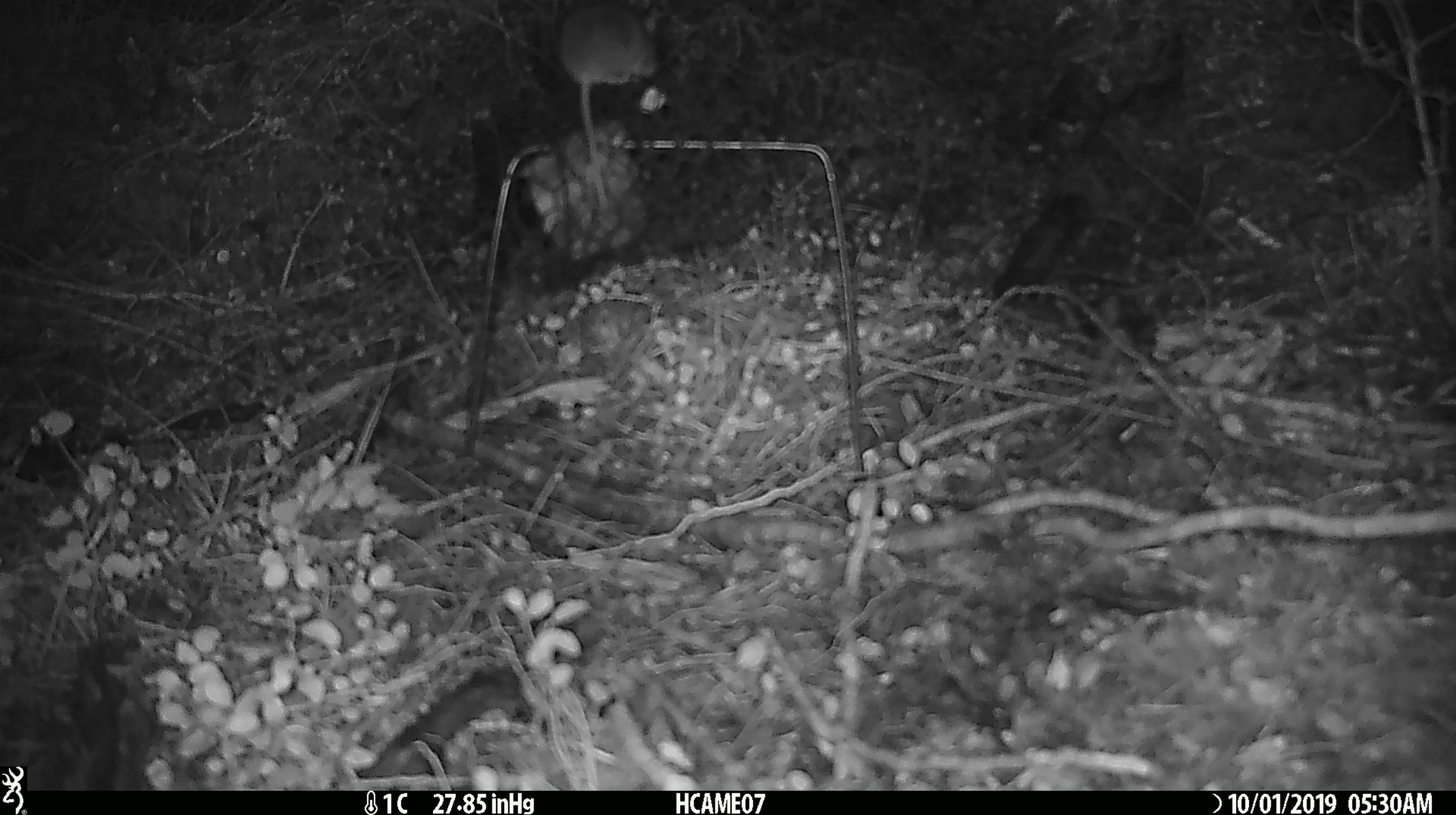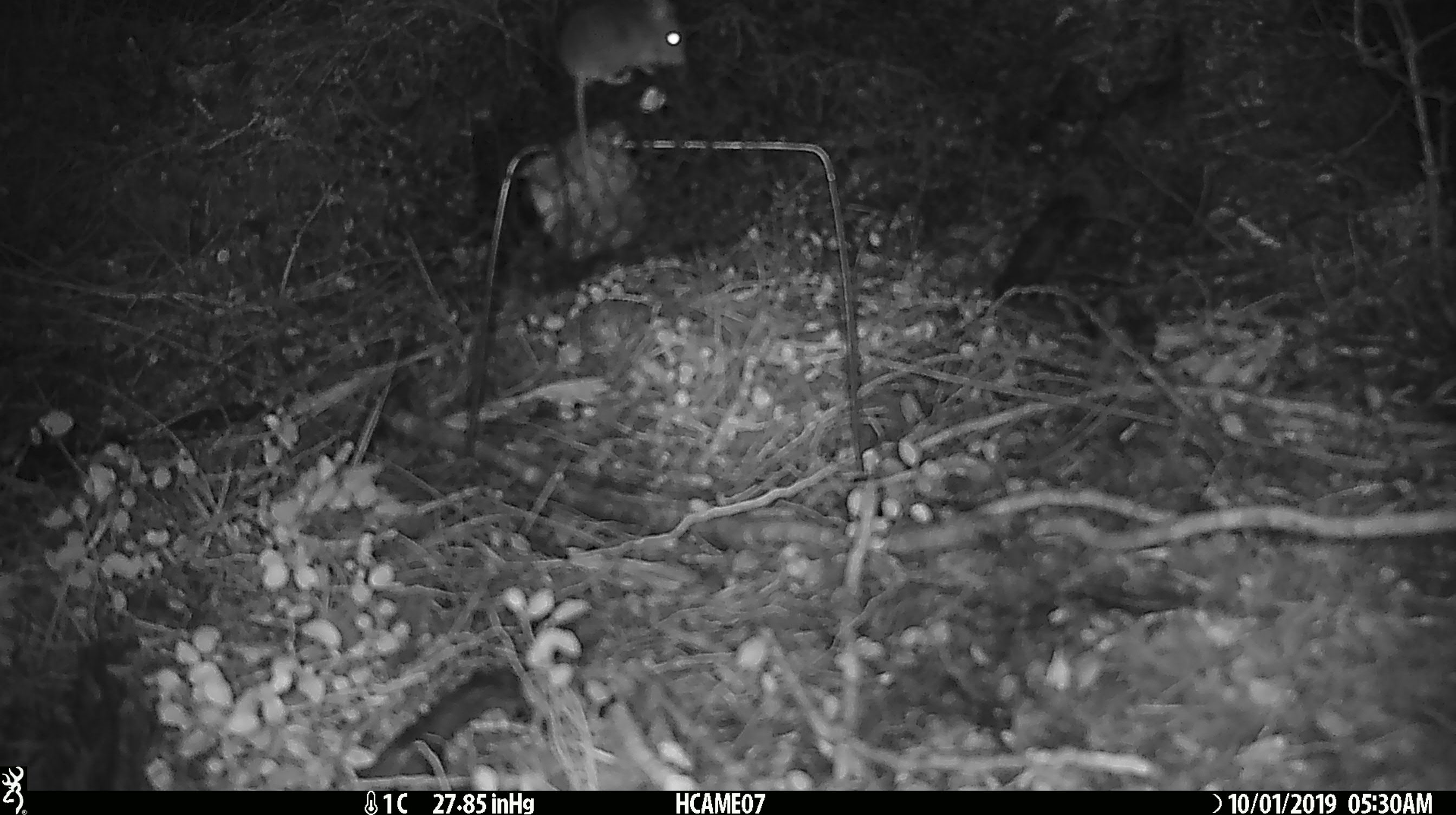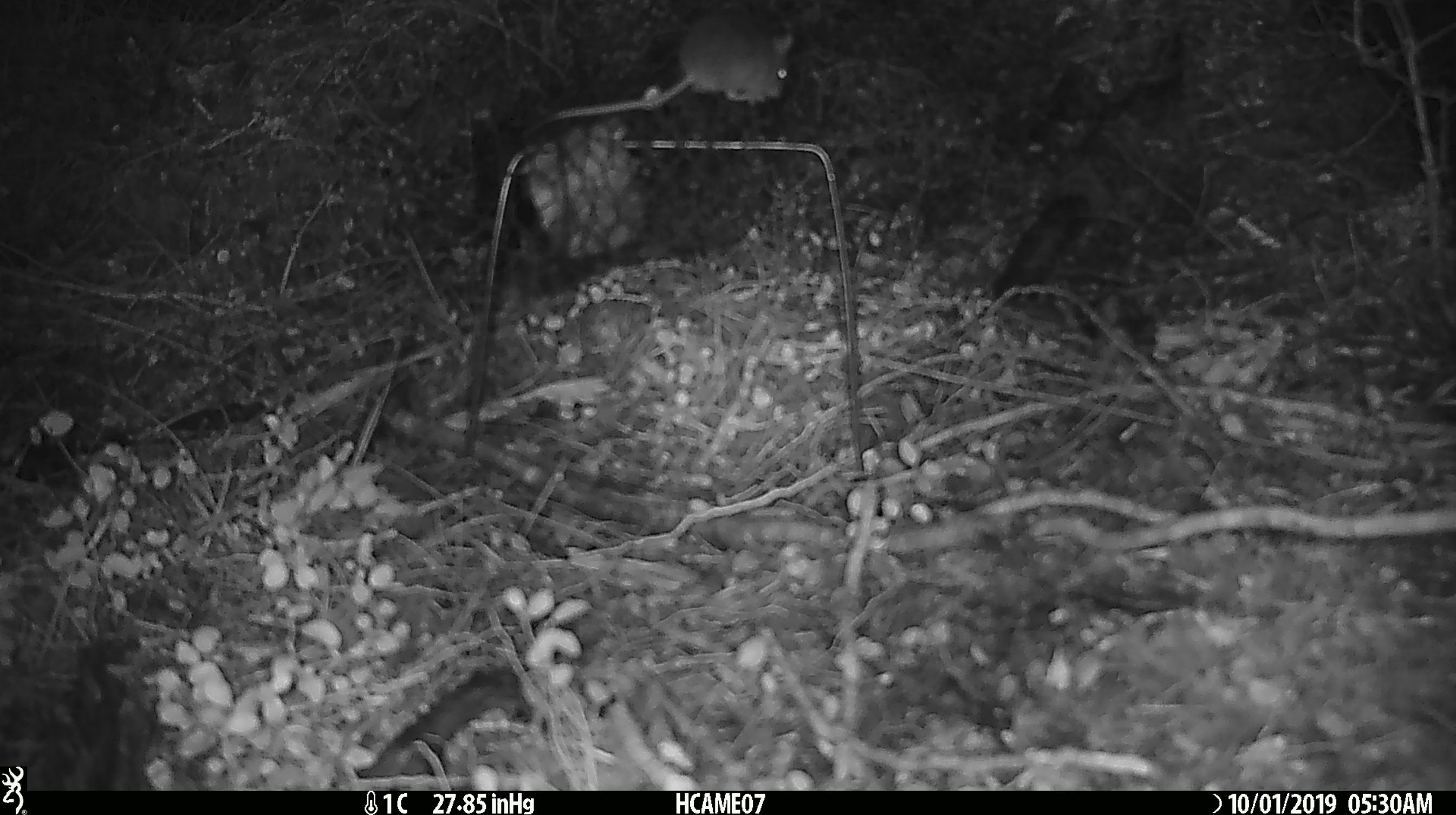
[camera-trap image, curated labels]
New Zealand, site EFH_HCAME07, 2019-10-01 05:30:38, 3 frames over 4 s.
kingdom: Animalia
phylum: Chordata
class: Mammalia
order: Rodentia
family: Muridae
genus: Mus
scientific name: Mus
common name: mouse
Mouse (Mus).